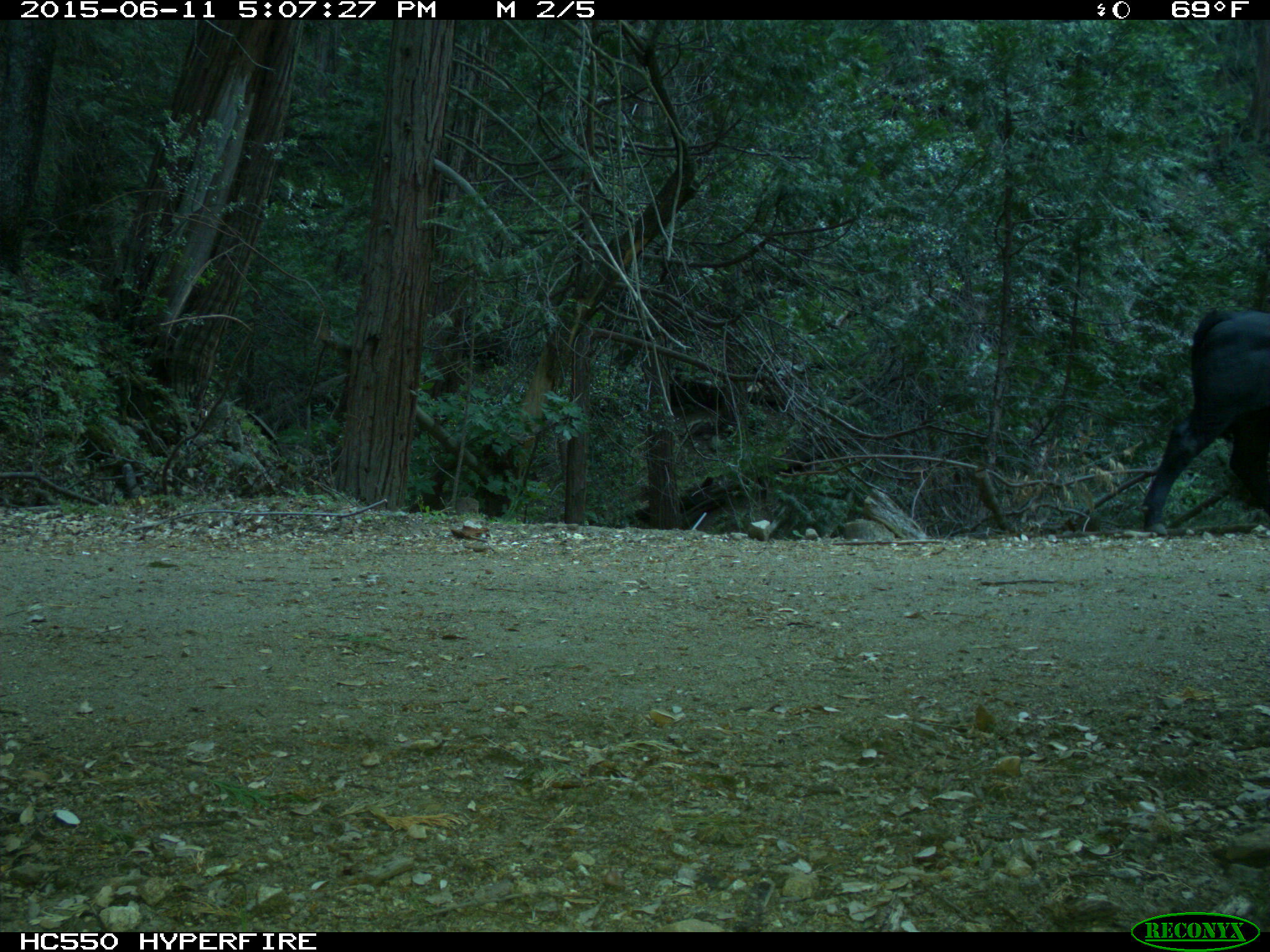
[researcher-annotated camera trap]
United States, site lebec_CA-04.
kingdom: Animalia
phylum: Chordata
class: Mammalia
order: Artiodactyla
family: Bovidae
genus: Bos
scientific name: Bos taurus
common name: domestic cow